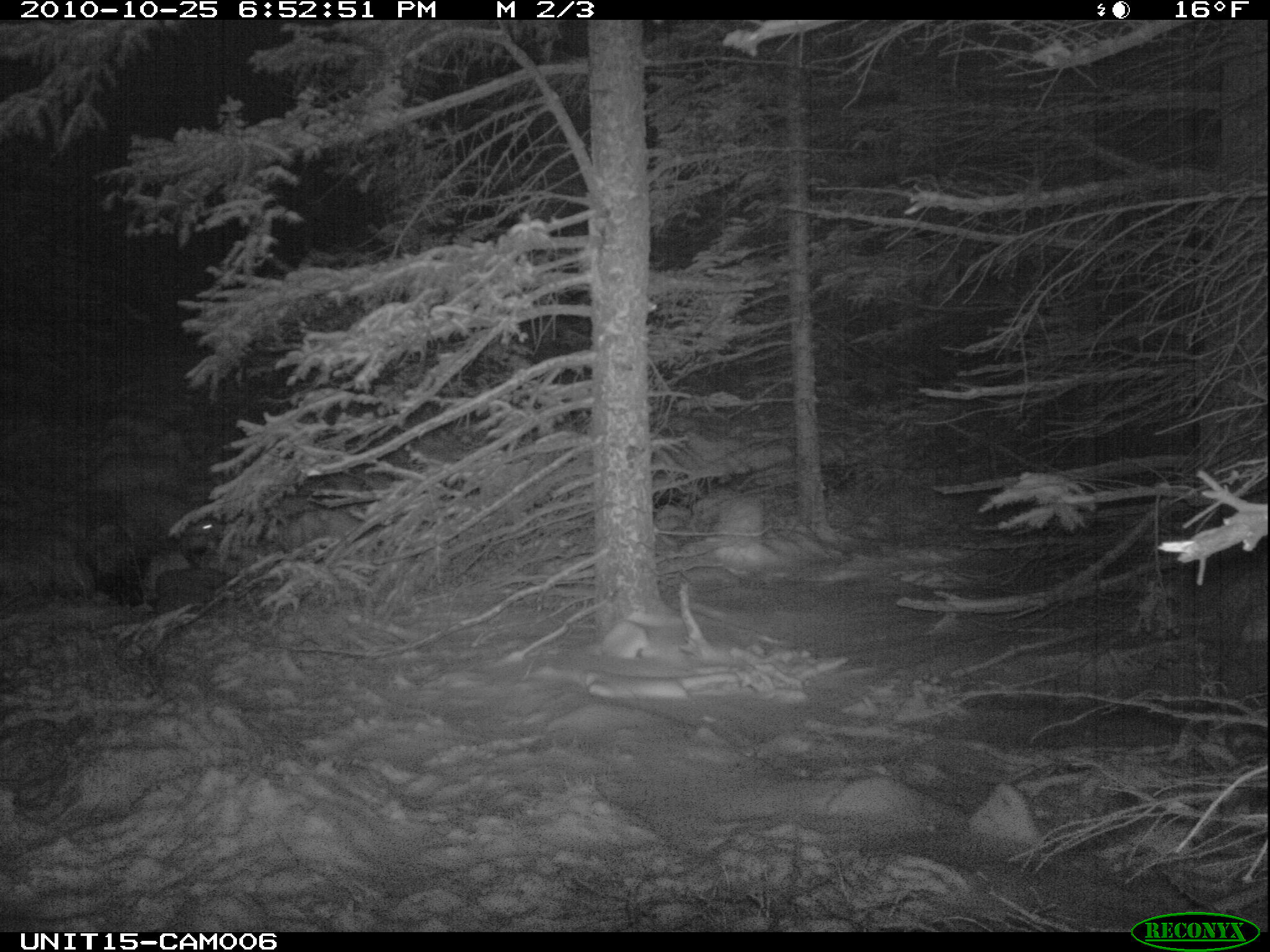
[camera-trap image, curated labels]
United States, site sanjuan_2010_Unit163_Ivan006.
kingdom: Animalia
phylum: Chordata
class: Mammalia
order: Lagomorpha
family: Leporidae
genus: Lepus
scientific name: Lepus americanus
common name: snowshoe hare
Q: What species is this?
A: Lepus americanus (snowshoe hare).